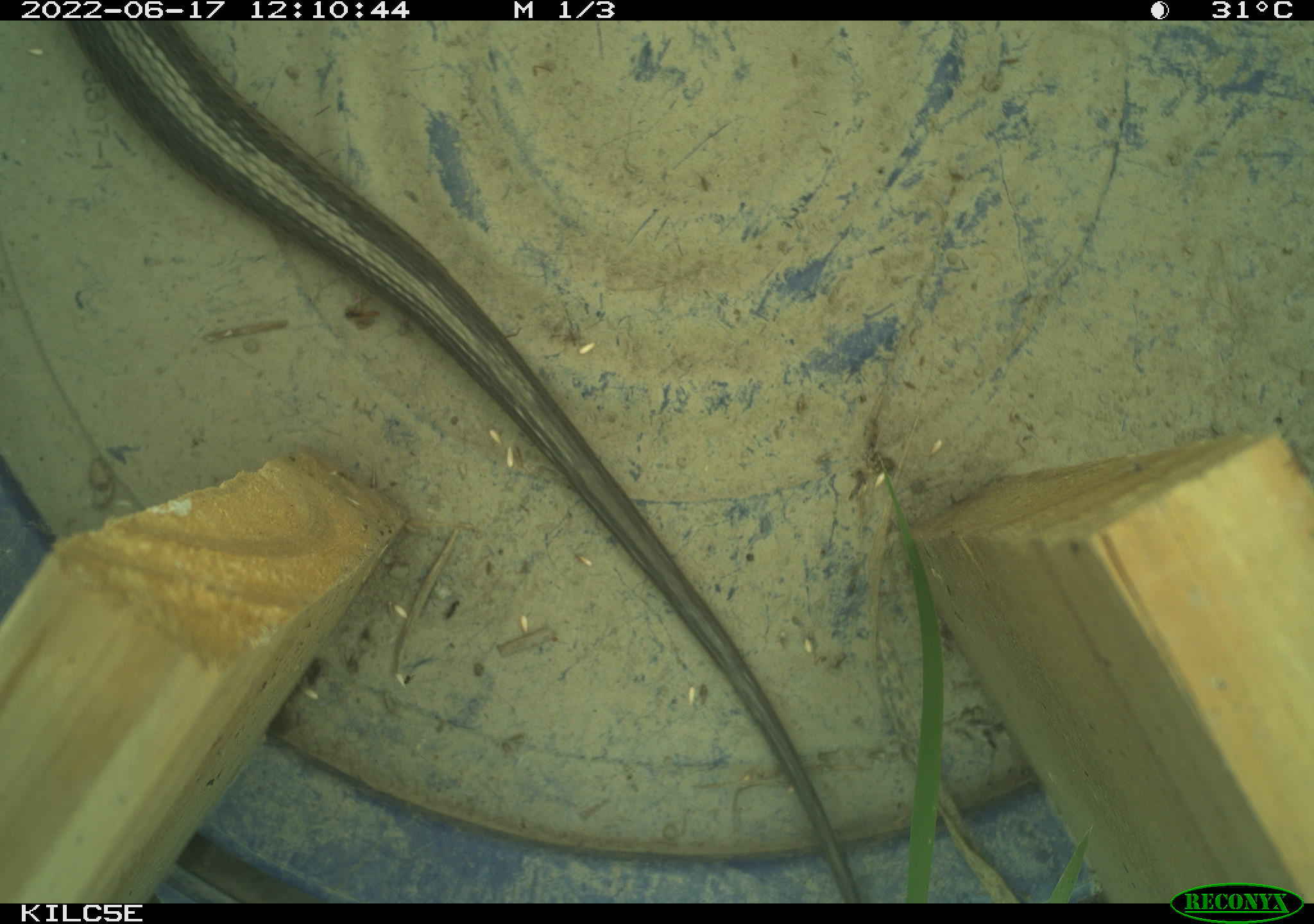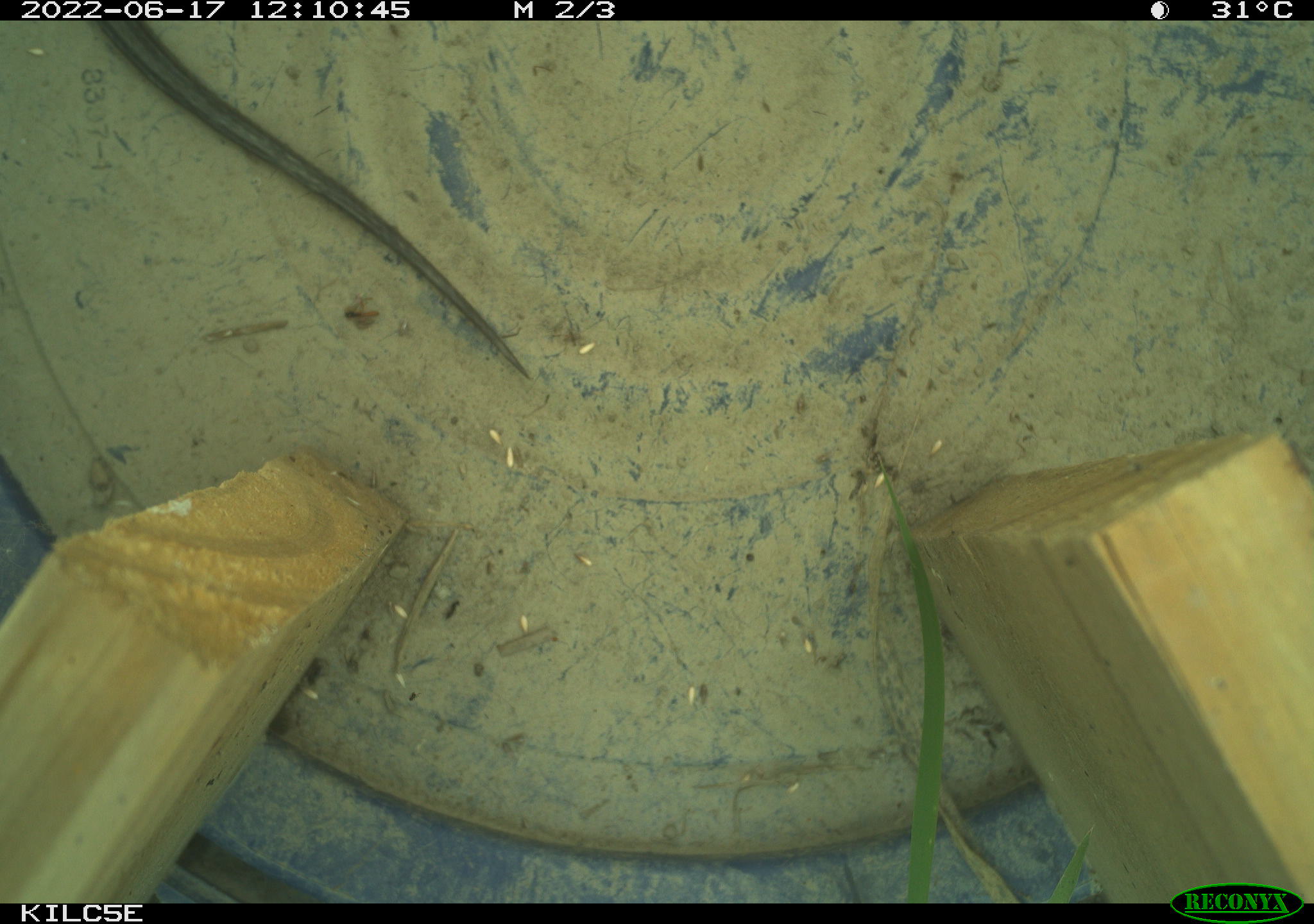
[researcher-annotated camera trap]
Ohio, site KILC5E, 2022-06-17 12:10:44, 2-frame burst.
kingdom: Animalia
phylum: Chordata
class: Reptilia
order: Squamata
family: Colubridae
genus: Thamnophis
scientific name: Thamnophis sirtalis sirtalis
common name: eastern gartersnake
Eastern gartersnake (Thamnophis sirtalis sirtalis).